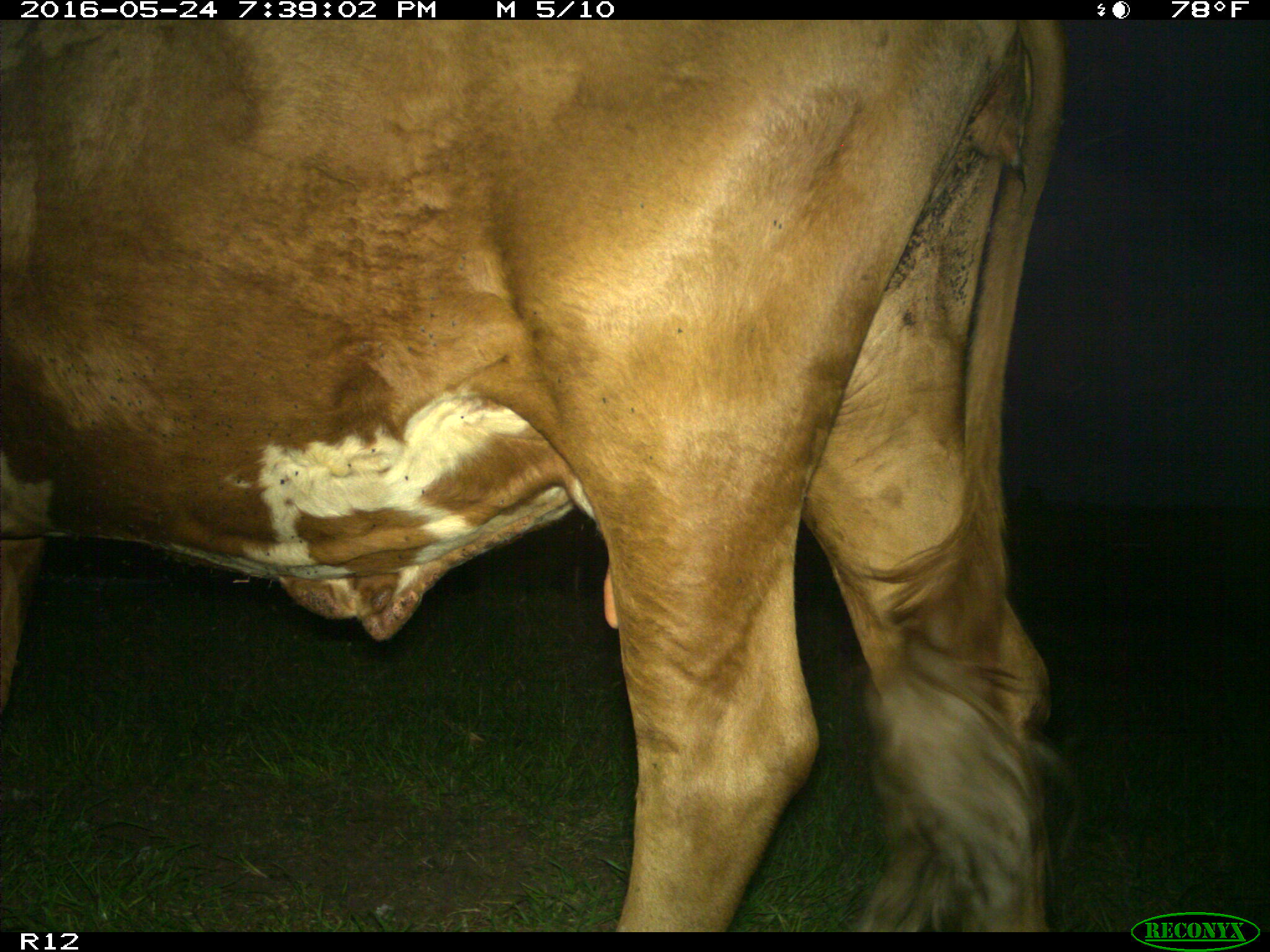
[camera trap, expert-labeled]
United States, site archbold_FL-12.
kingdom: Animalia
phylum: Chordata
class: Mammalia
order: Artiodactyla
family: Bovidae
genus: Bos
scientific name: Bos taurus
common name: domestic cow